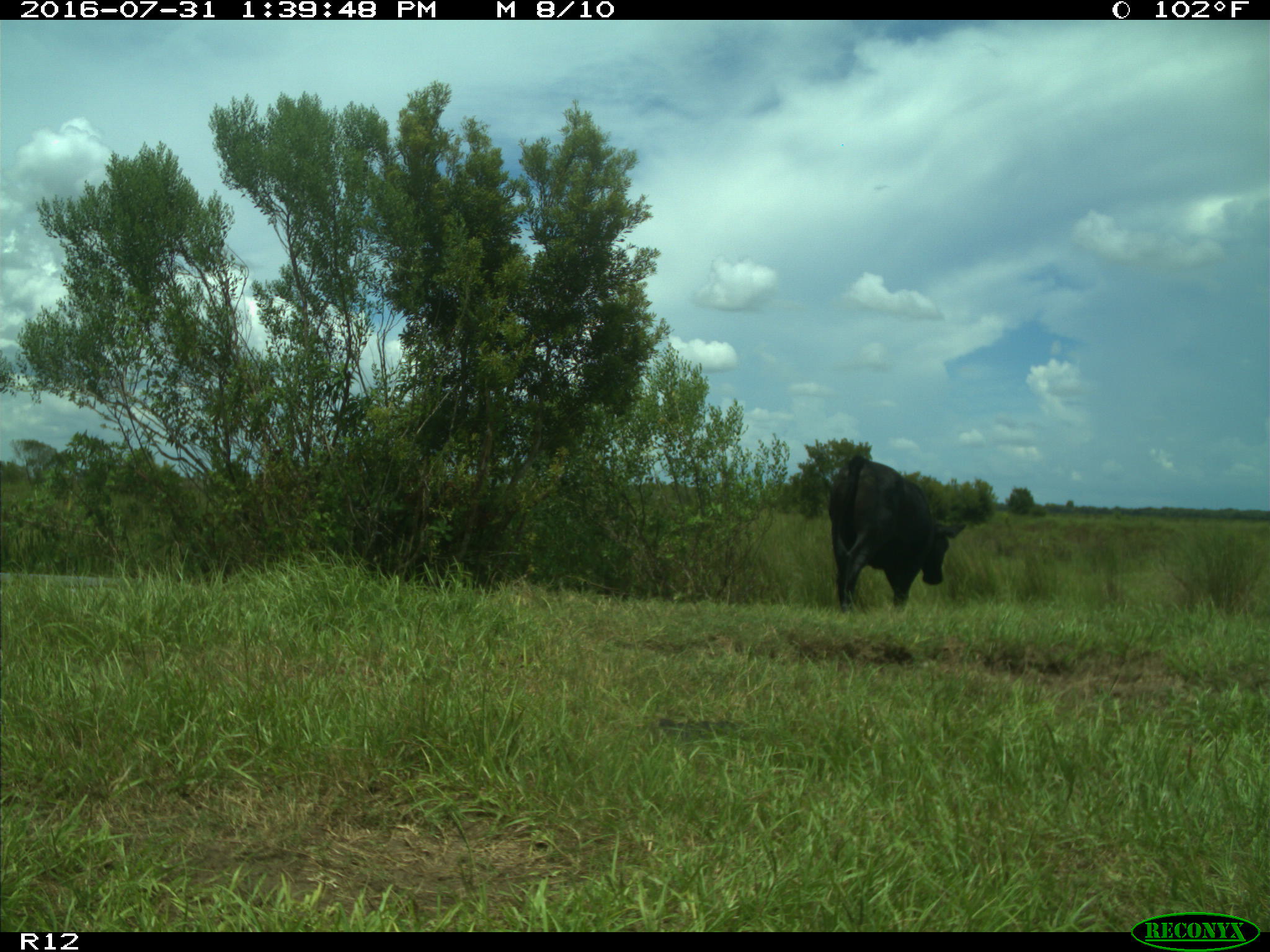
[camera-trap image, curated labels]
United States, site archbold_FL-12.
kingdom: Animalia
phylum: Chordata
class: Mammalia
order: Artiodactyla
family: Bovidae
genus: Bos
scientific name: Bos taurus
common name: domestic cow